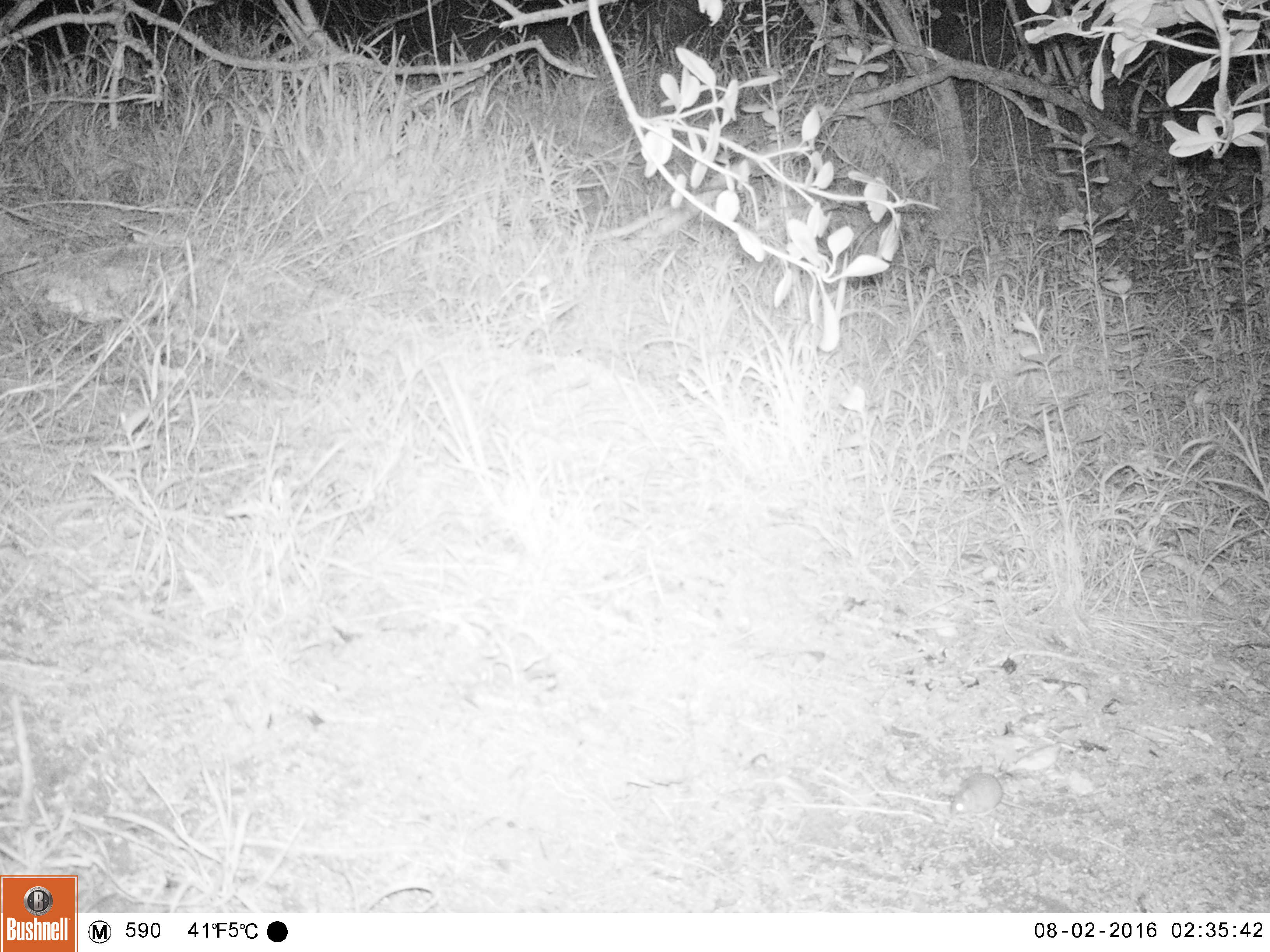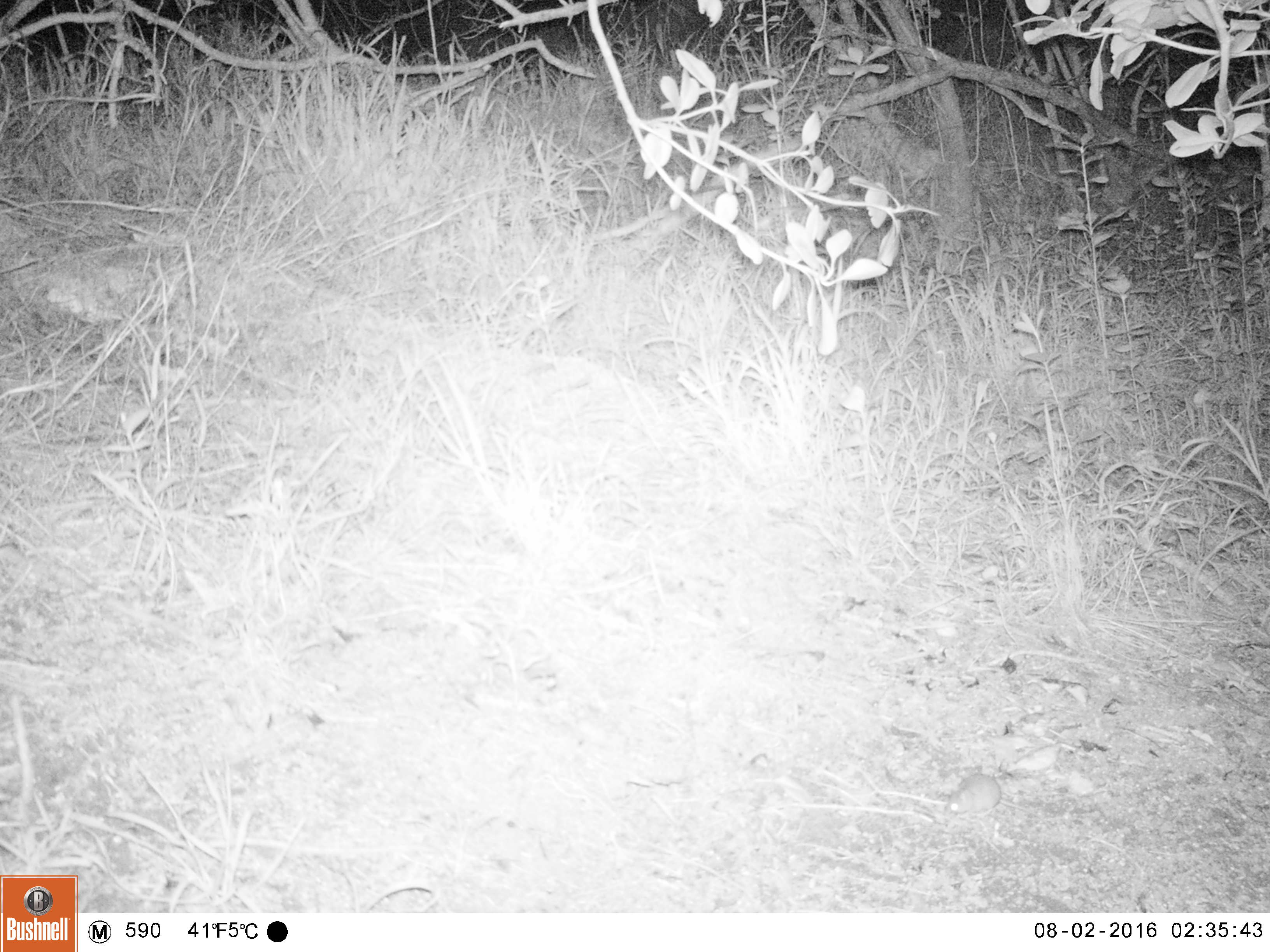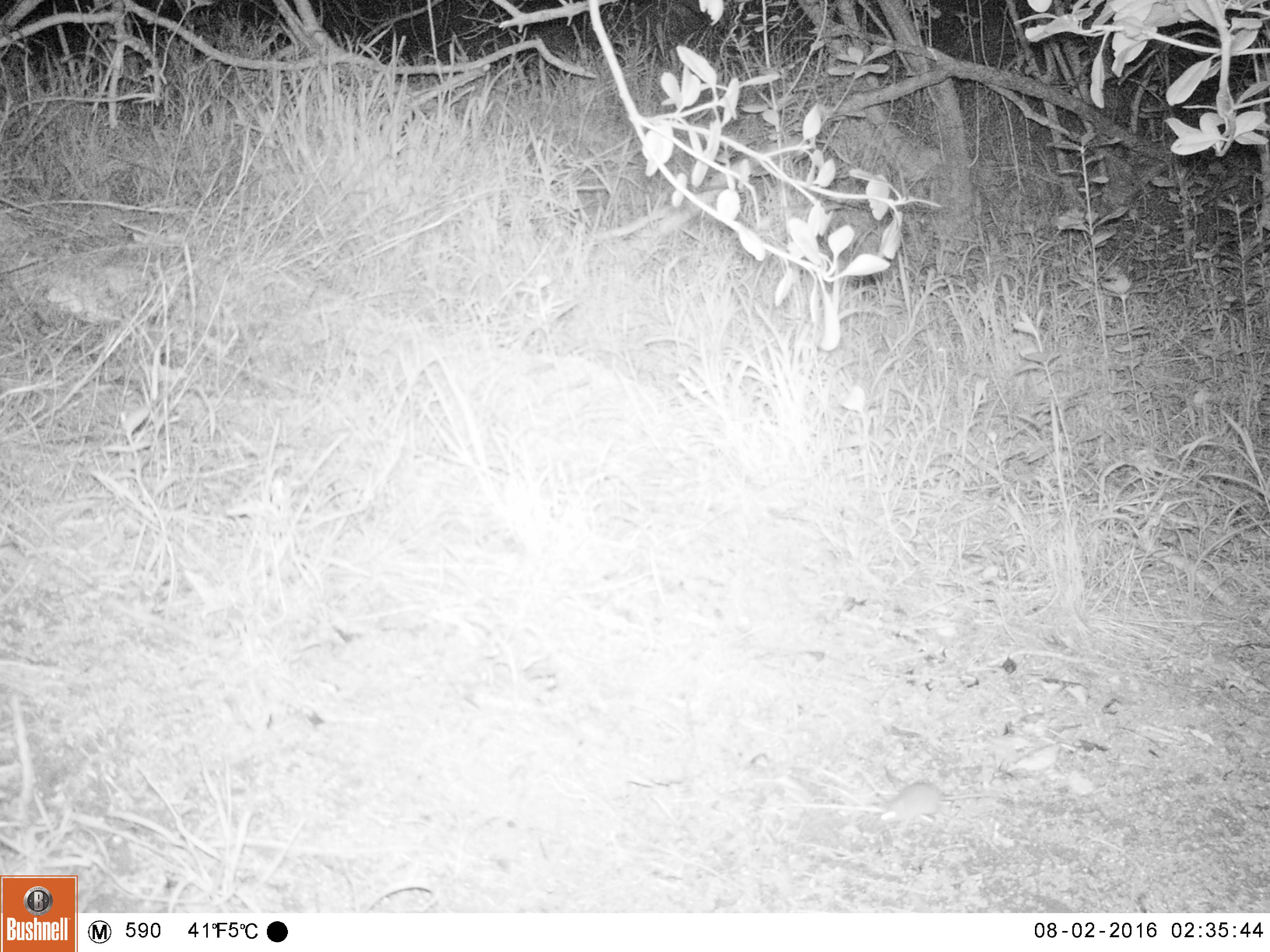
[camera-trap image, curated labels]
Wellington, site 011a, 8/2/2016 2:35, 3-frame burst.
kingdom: Animalia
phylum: Chordata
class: Mammalia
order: Rodentia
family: Muridae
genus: Mus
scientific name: Mus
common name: mouse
Mouse (Mus).